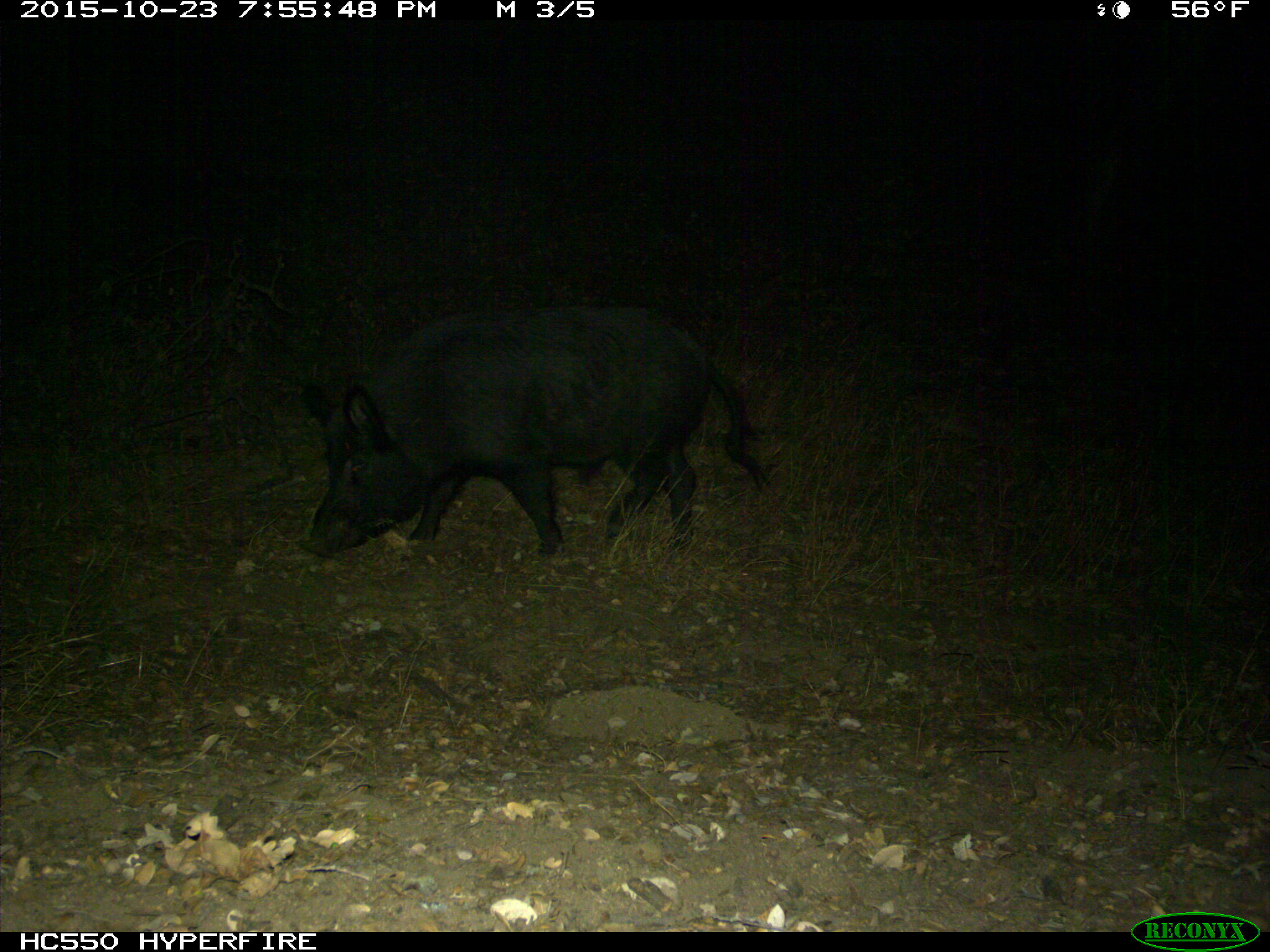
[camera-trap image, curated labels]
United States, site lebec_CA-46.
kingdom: Animalia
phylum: Chordata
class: Mammalia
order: Artiodactyla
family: Suidae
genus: Sus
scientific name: Sus scrofa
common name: wild boar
Sus scrofa (wild boar).